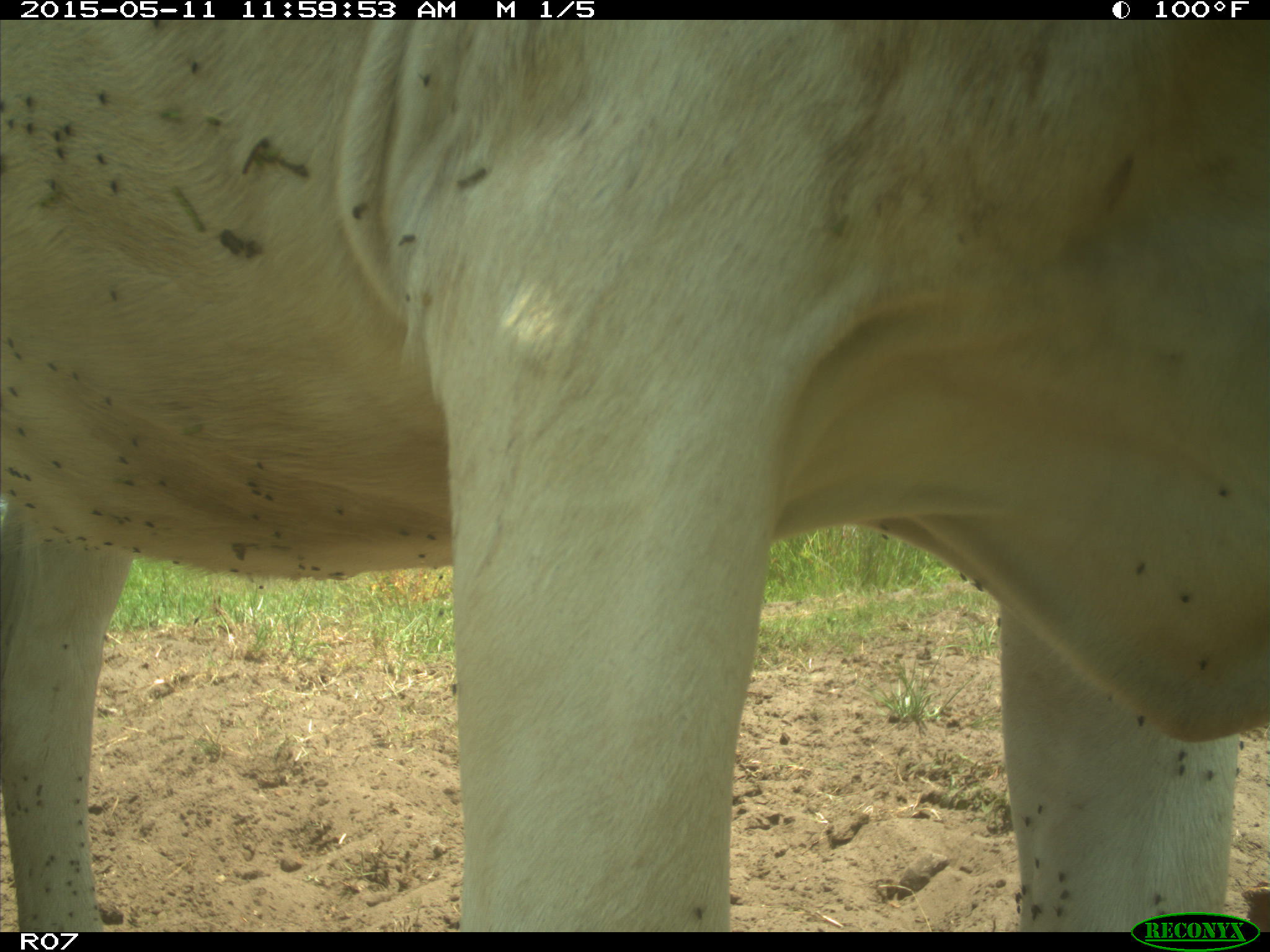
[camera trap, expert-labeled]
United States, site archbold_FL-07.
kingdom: Animalia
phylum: Chordata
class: Mammalia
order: Artiodactyla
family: Bovidae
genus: Bos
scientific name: Bos taurus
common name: domestic cow